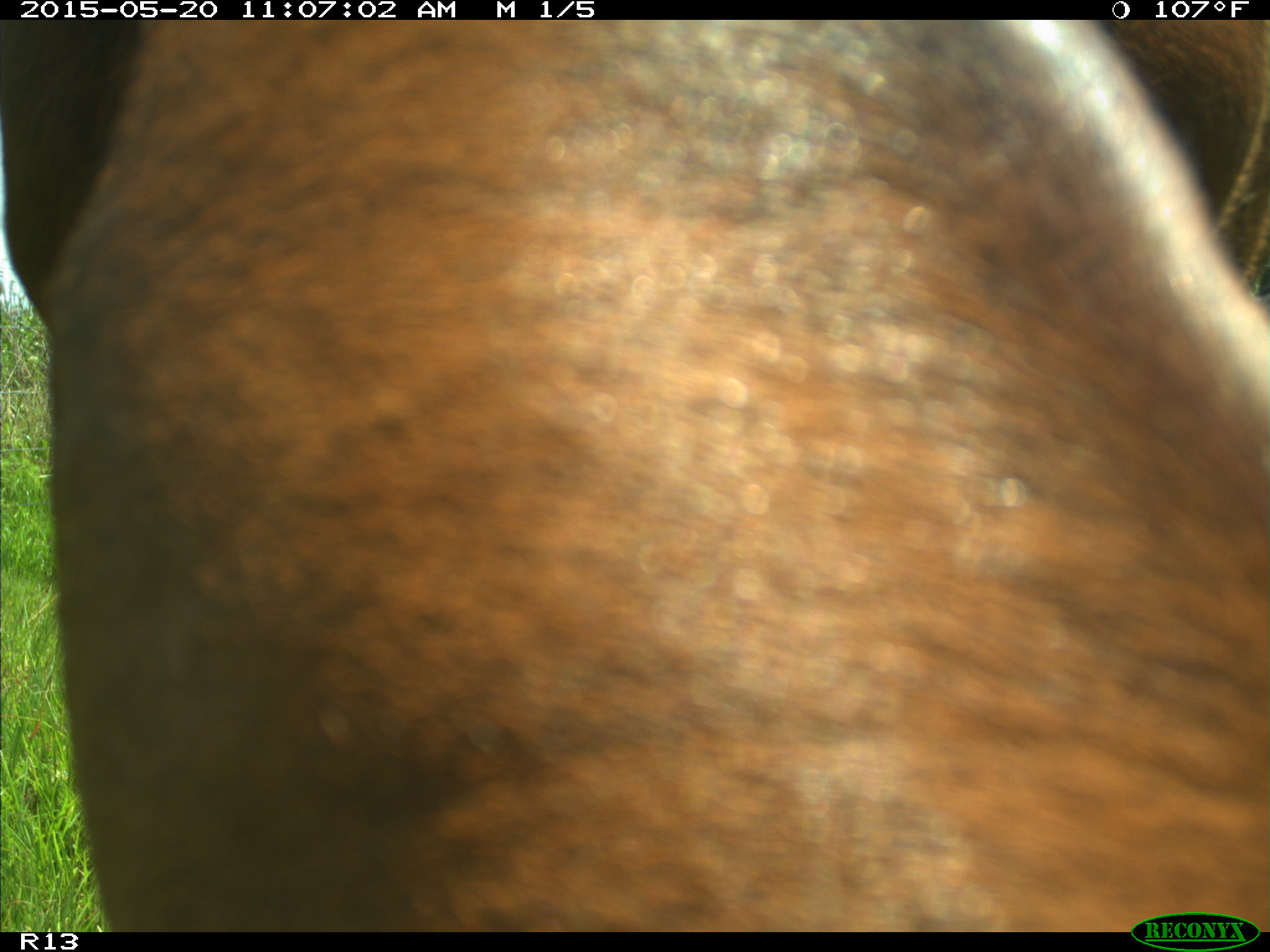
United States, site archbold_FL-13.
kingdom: Animalia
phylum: Chordata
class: Mammalia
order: Artiodactyla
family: Bovidae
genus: Bos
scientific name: Bos taurus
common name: domestic cow